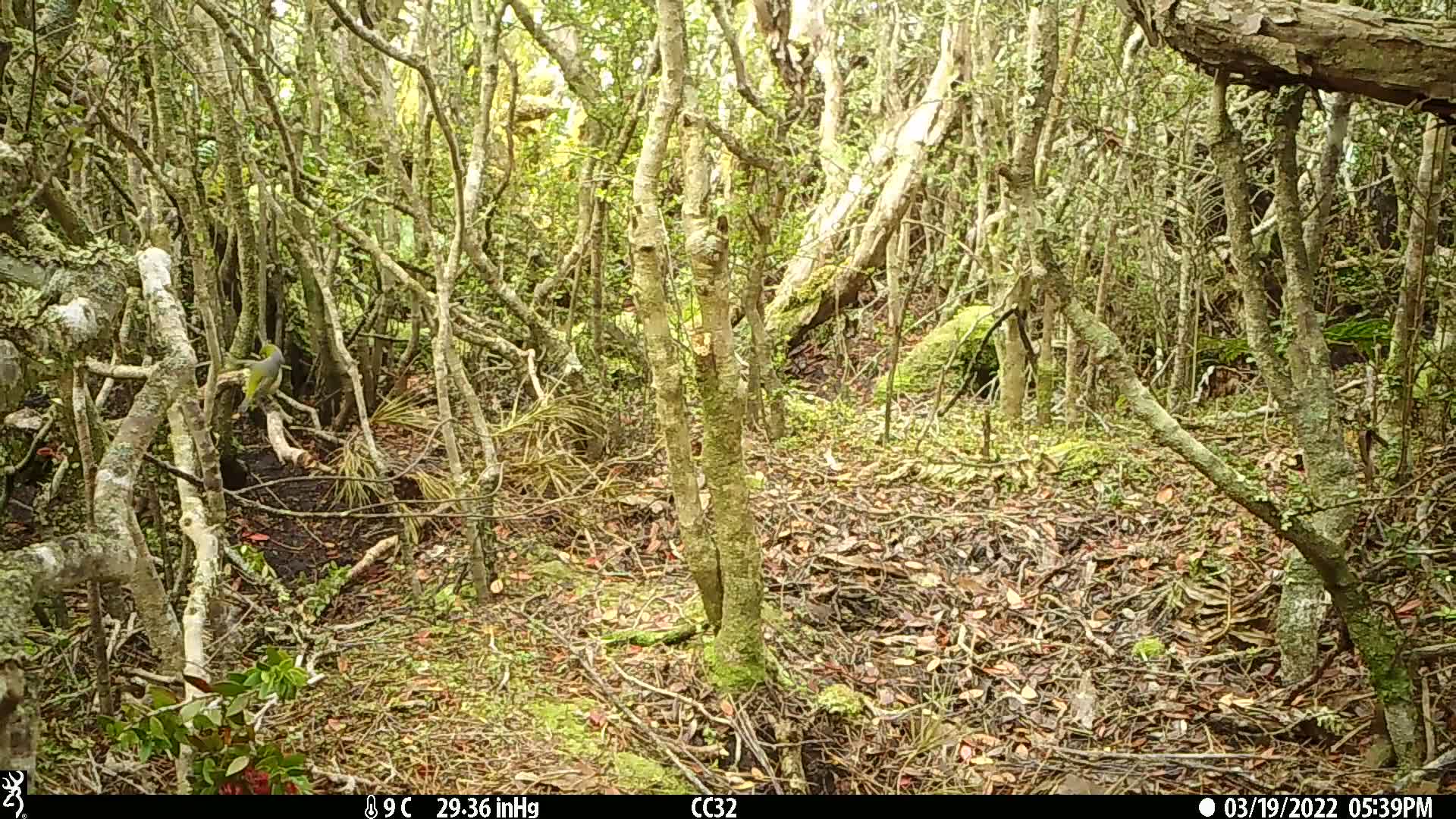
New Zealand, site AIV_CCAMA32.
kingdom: Animalia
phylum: Chordata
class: Aves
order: Passeriformes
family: Zosteropidae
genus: Zosterops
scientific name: Zosterops lateralis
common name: silvereye